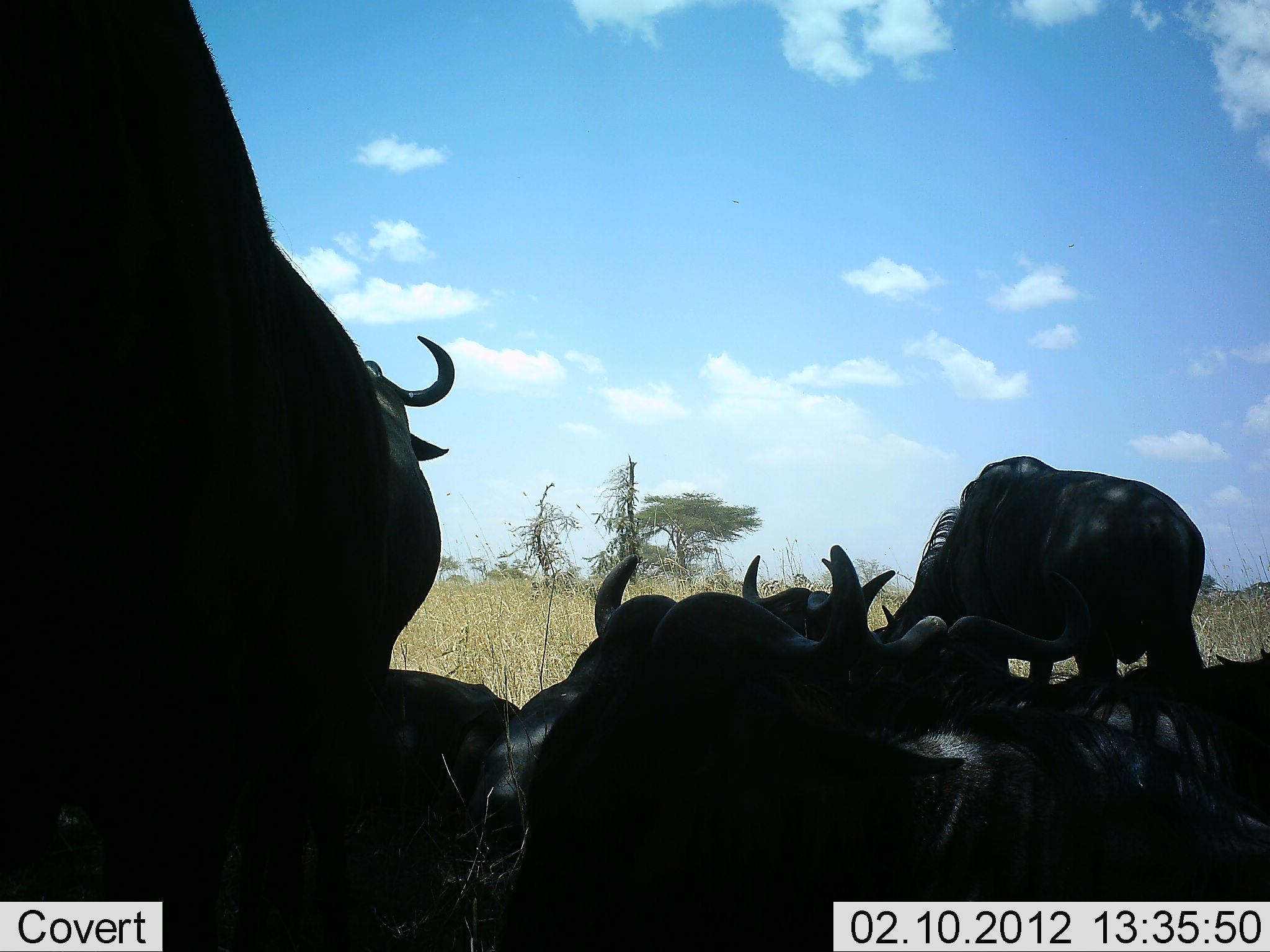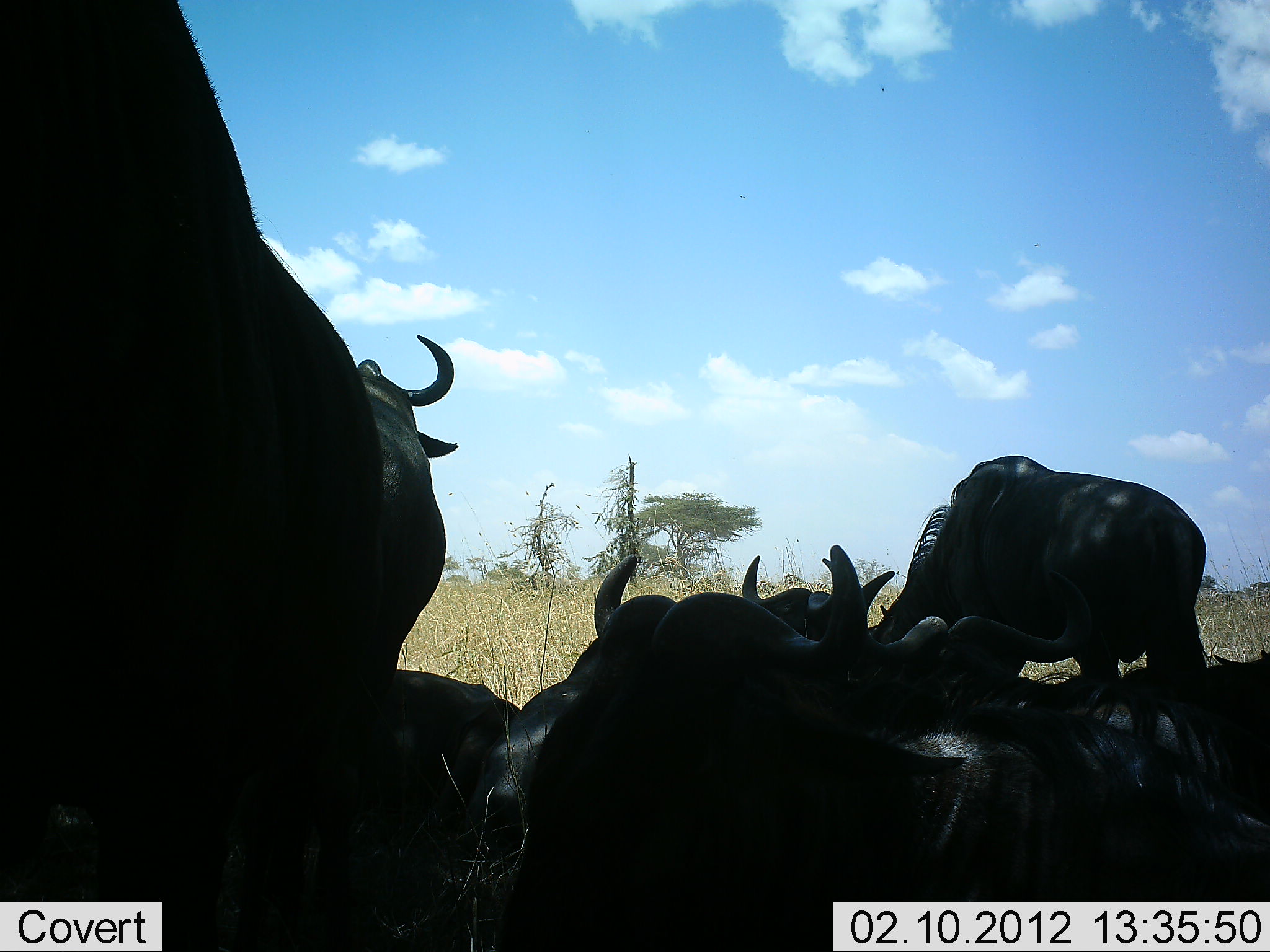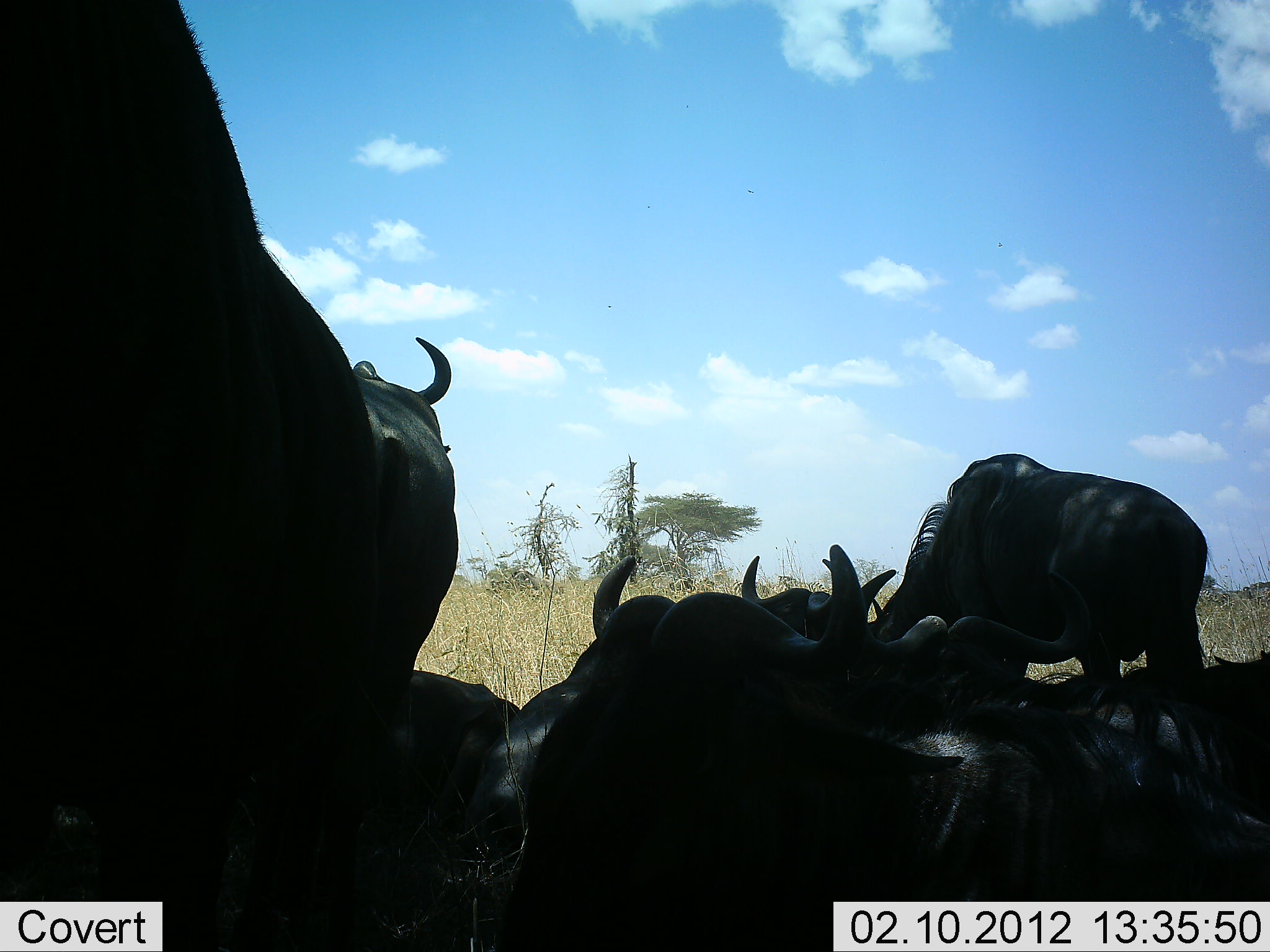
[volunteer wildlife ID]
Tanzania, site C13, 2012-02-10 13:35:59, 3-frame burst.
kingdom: Animalia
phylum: Chordata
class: Mammalia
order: Artiodactyla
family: Bovidae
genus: Connochaetes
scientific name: Connochaetes taurinus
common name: blue wildebeest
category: wildebeest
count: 8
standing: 60%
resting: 100%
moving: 7%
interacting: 0%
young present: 0%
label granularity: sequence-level